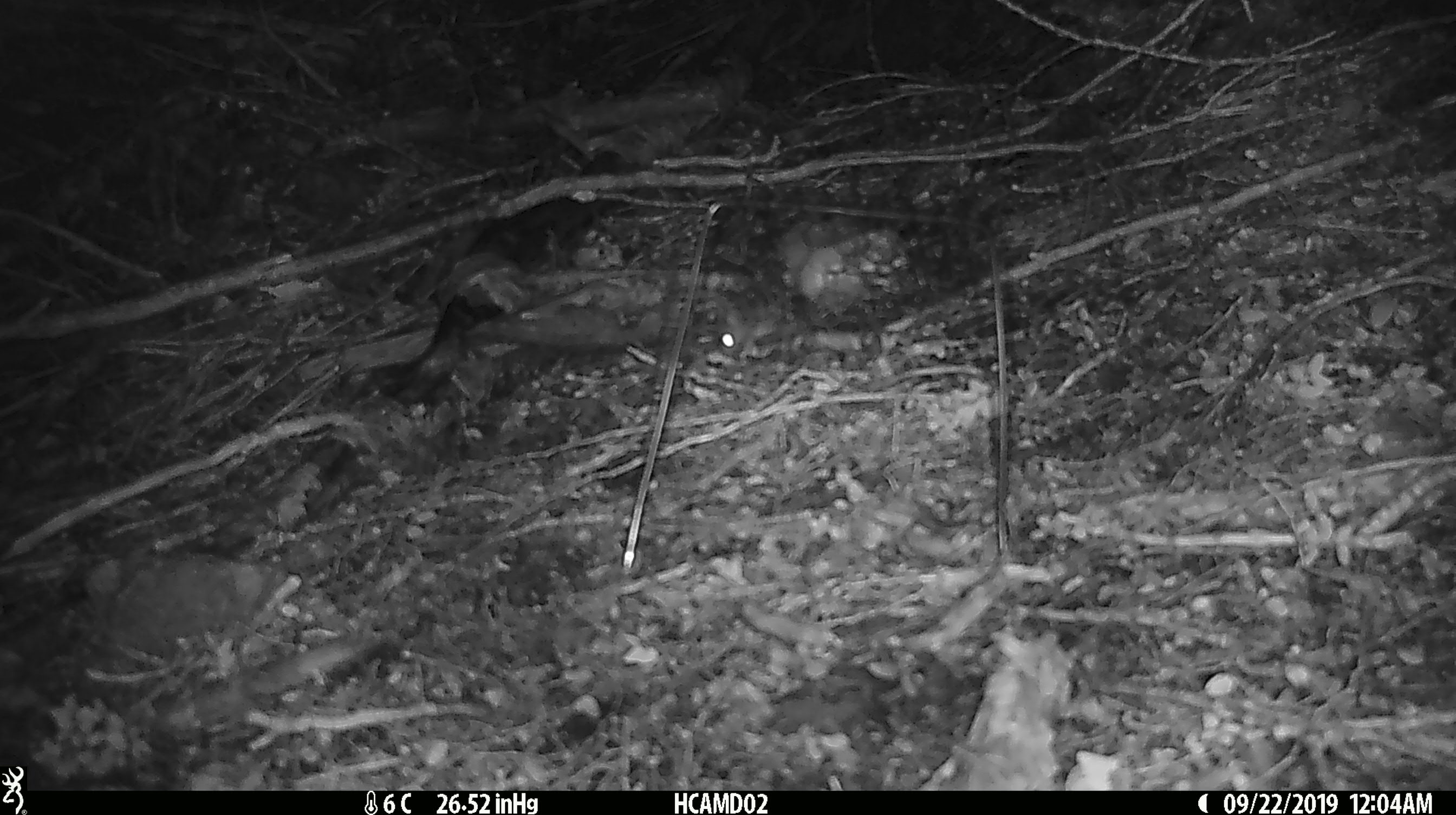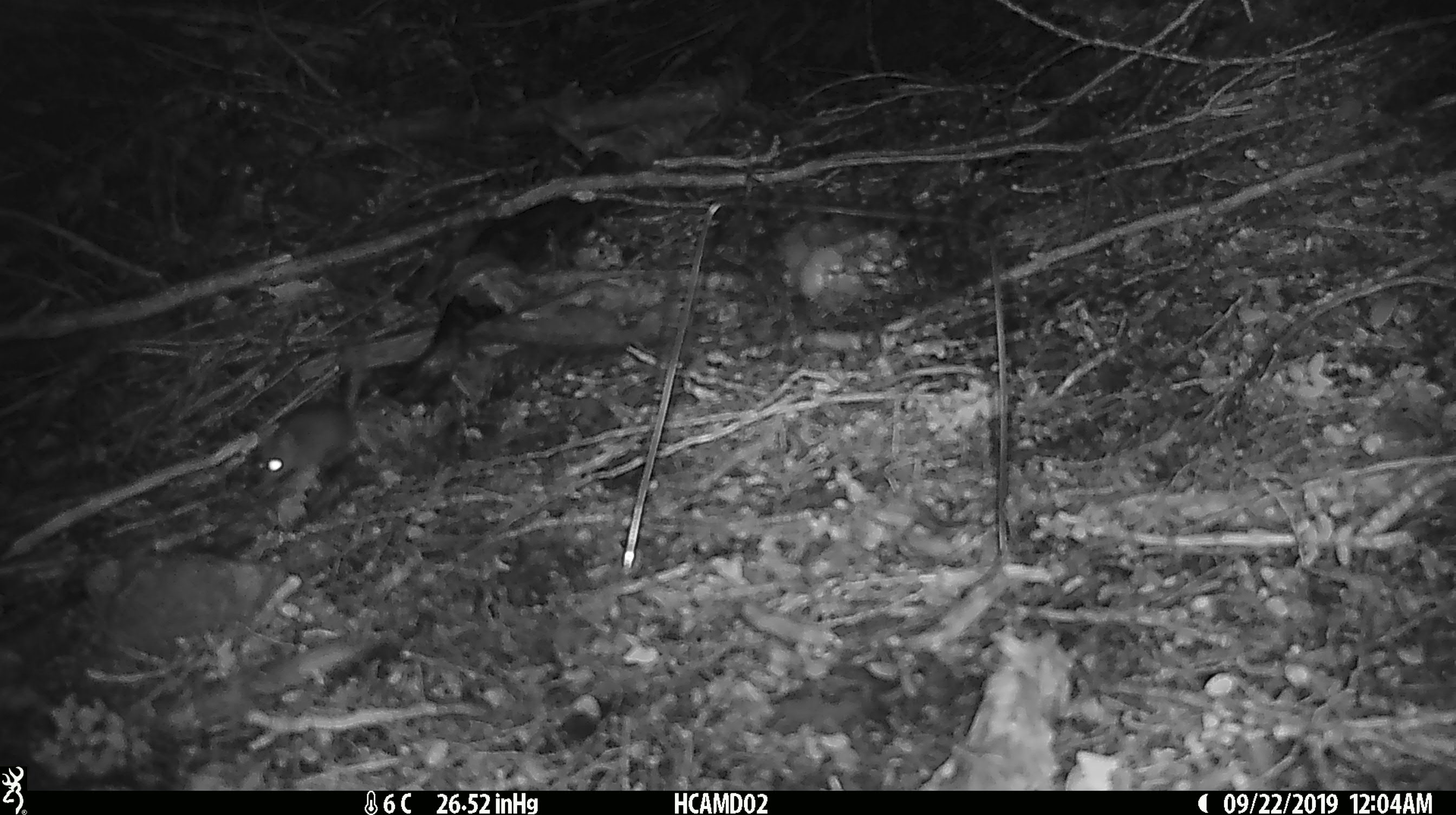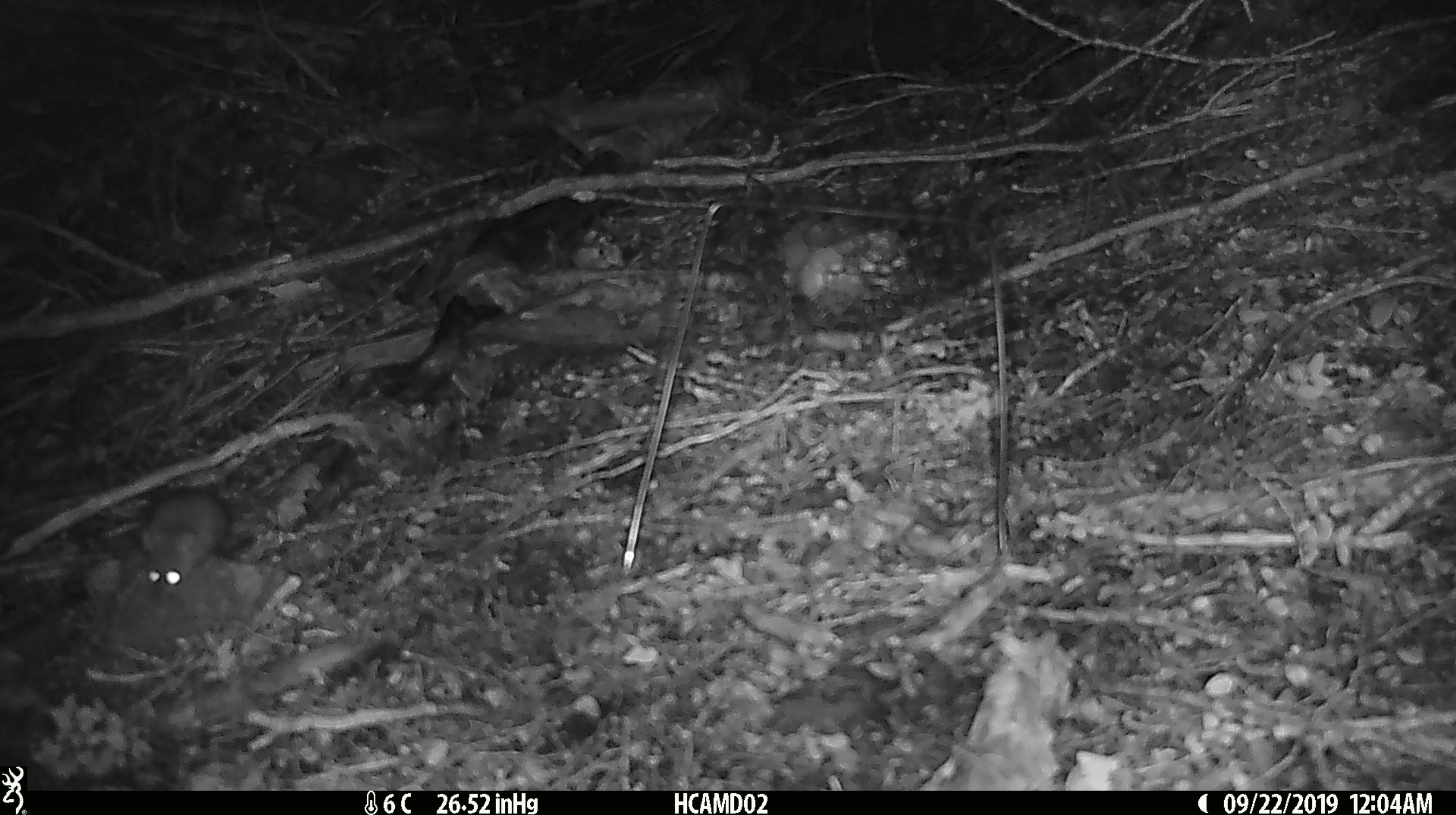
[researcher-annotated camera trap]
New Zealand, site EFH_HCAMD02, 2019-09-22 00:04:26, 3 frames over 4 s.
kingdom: Animalia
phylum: Chordata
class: Mammalia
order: Rodentia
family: Muridae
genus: Mus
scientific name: Mus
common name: mouse